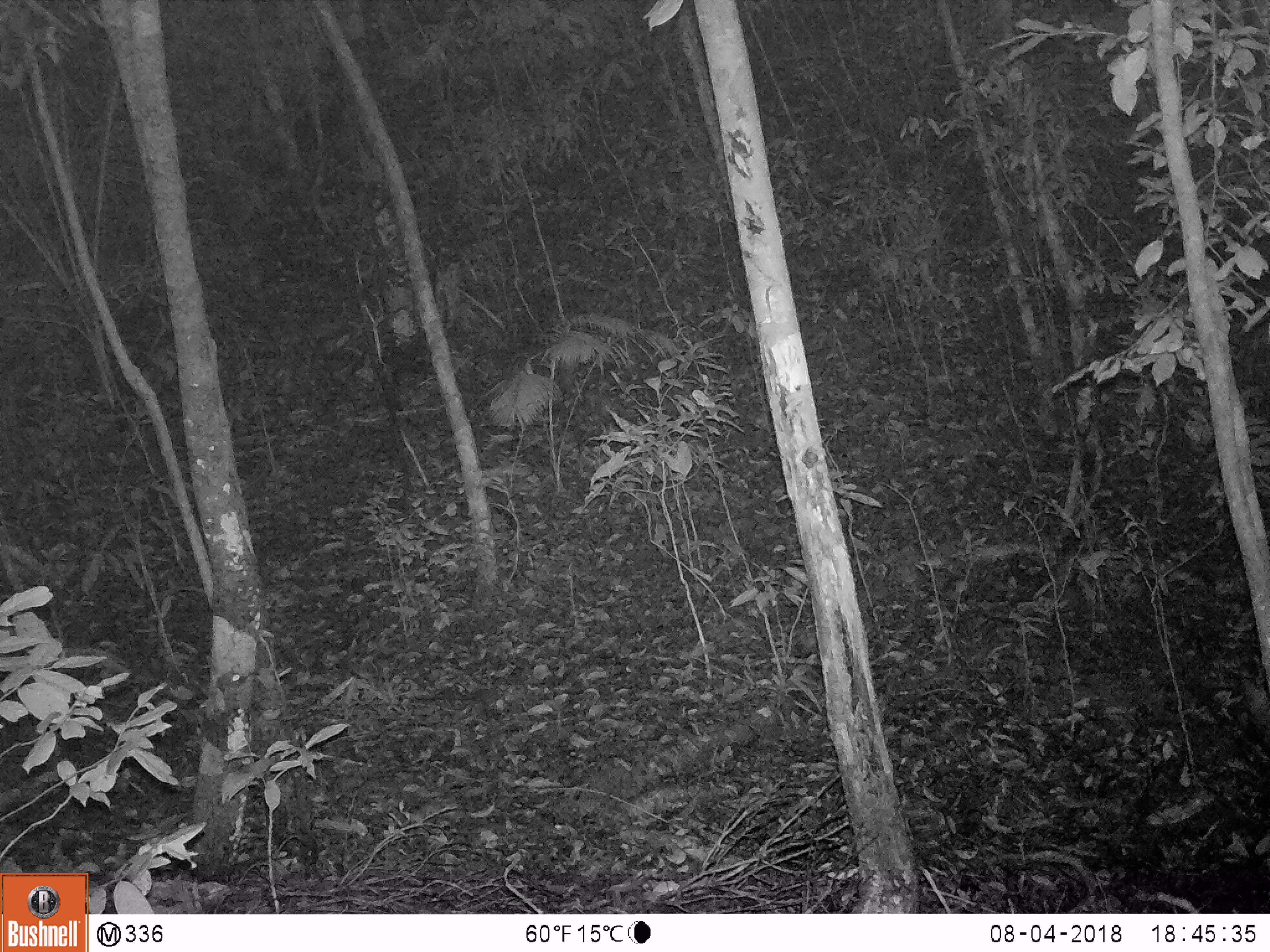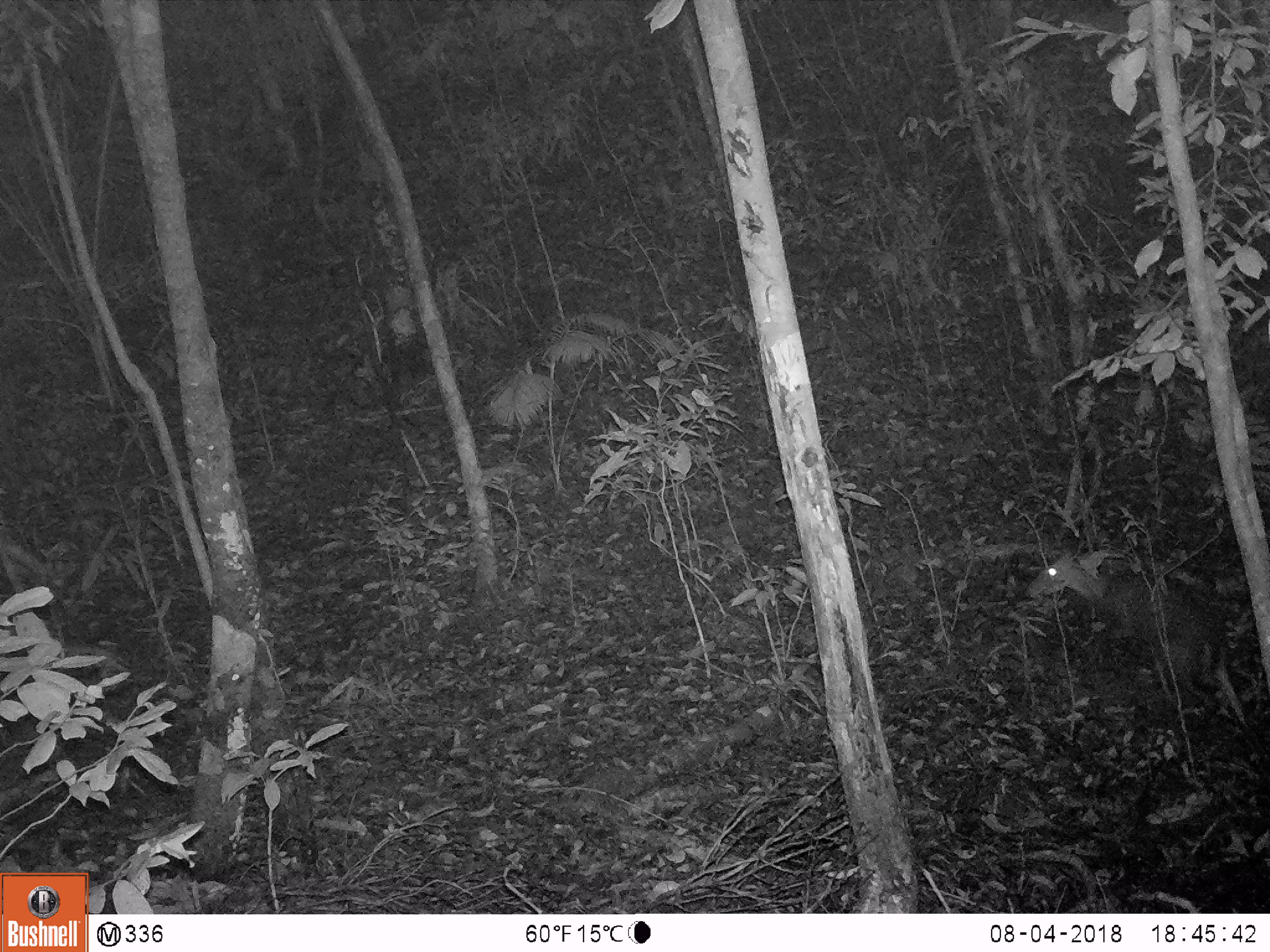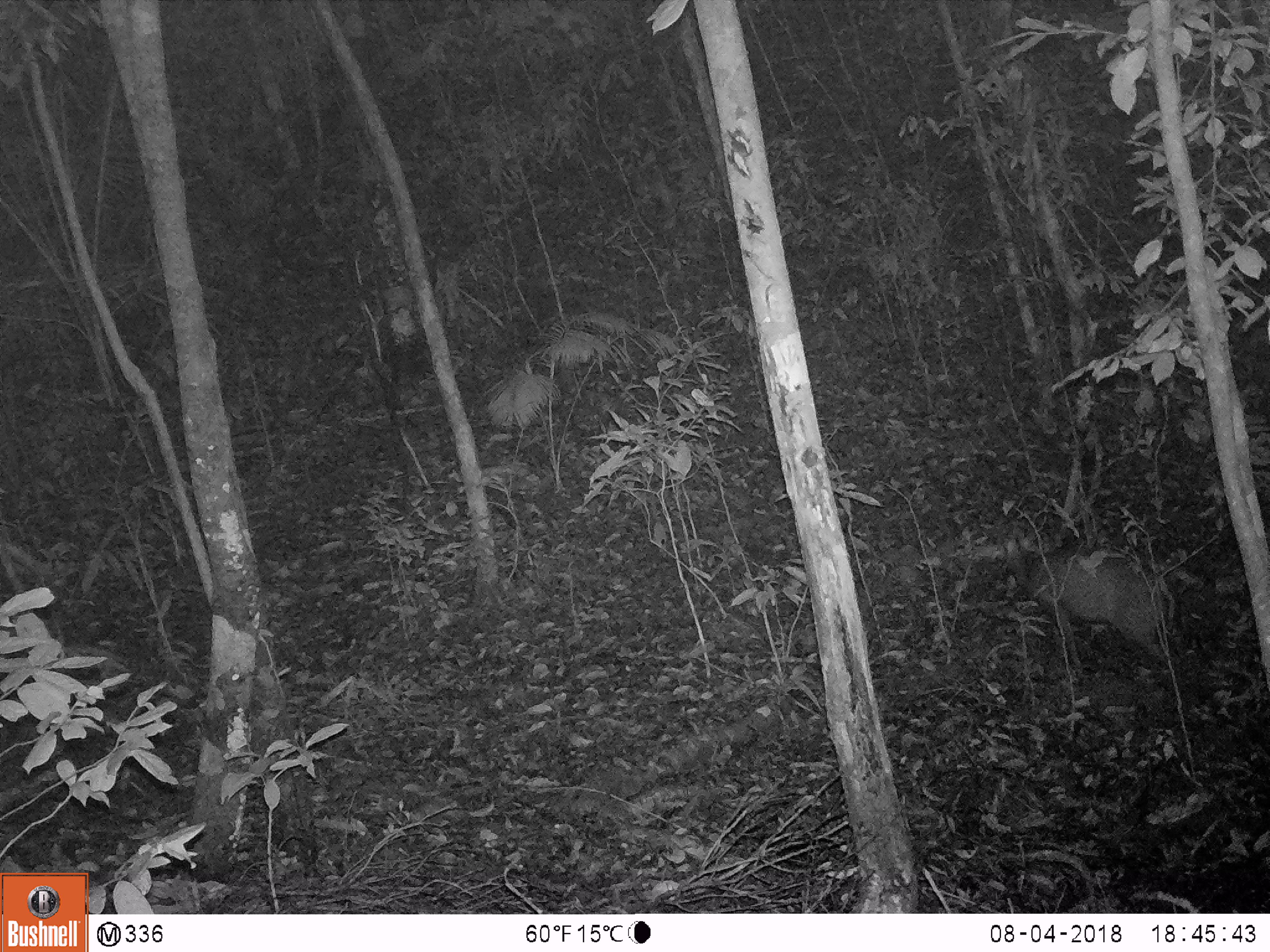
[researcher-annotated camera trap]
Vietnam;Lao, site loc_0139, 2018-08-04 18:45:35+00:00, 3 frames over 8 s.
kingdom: Animalia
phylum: Chordata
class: Mammalia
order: Artiodactyla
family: Cervidae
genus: Muntiacus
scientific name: Muntiacus rooseveltorum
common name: roosevelt's muntjac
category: roosevelts muntjac group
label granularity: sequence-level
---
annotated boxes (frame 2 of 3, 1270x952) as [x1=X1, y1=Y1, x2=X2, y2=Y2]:
roosevelts muntjac group: [x1=1024, y1=553, x2=1248, y2=729]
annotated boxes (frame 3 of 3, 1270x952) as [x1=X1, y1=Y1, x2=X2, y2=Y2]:
roosevelts muntjac group: [x1=1000, y1=526, x2=1177, y2=687]